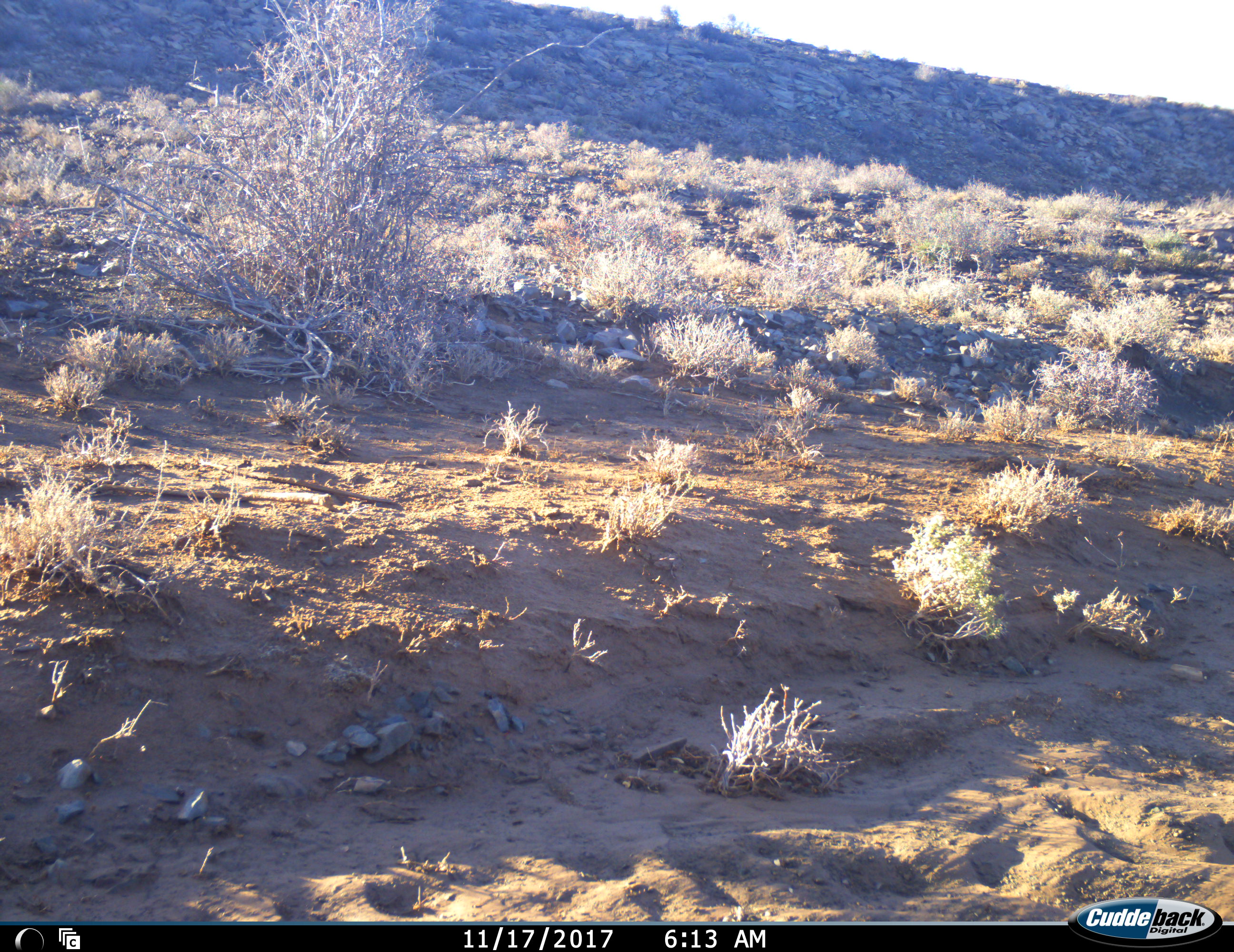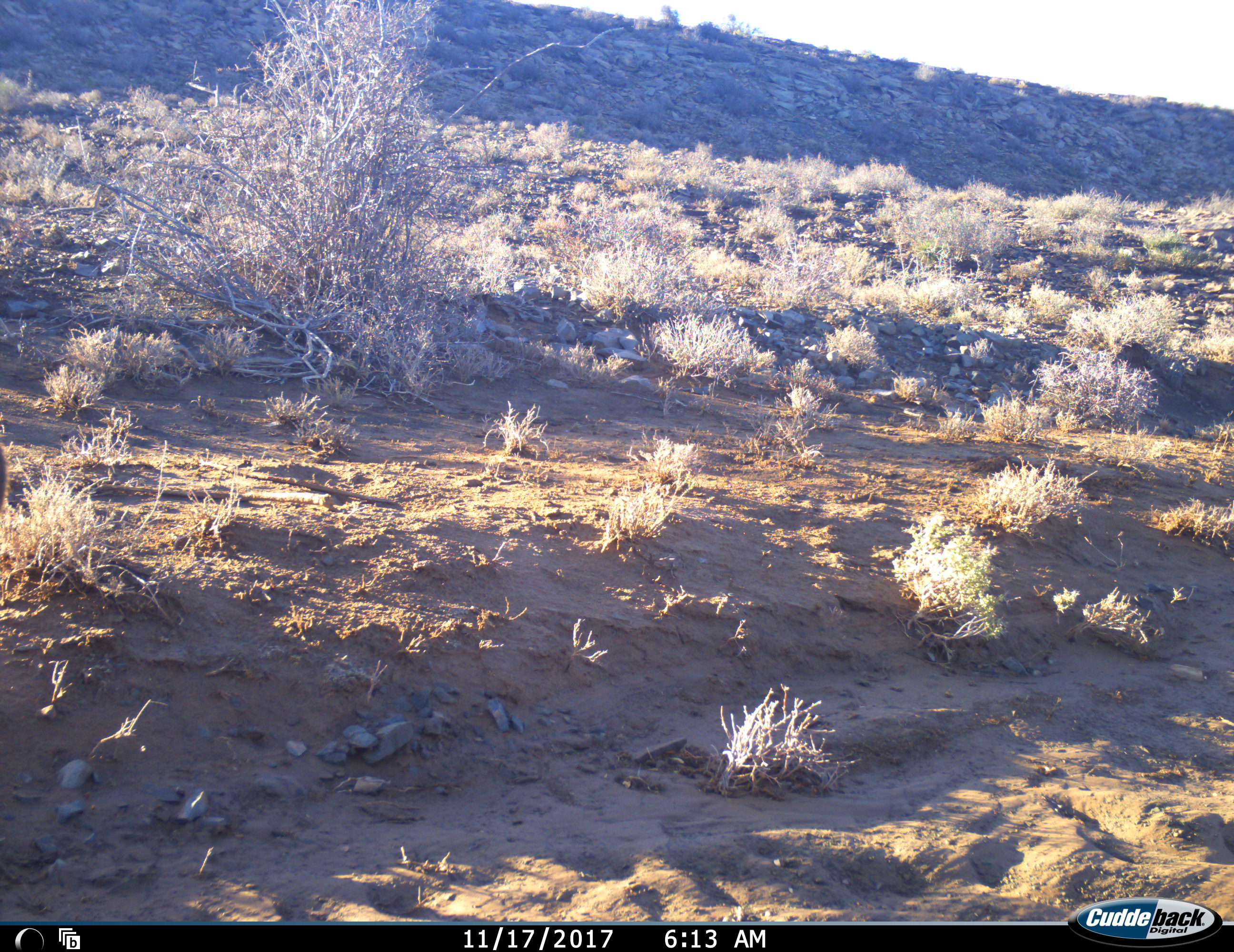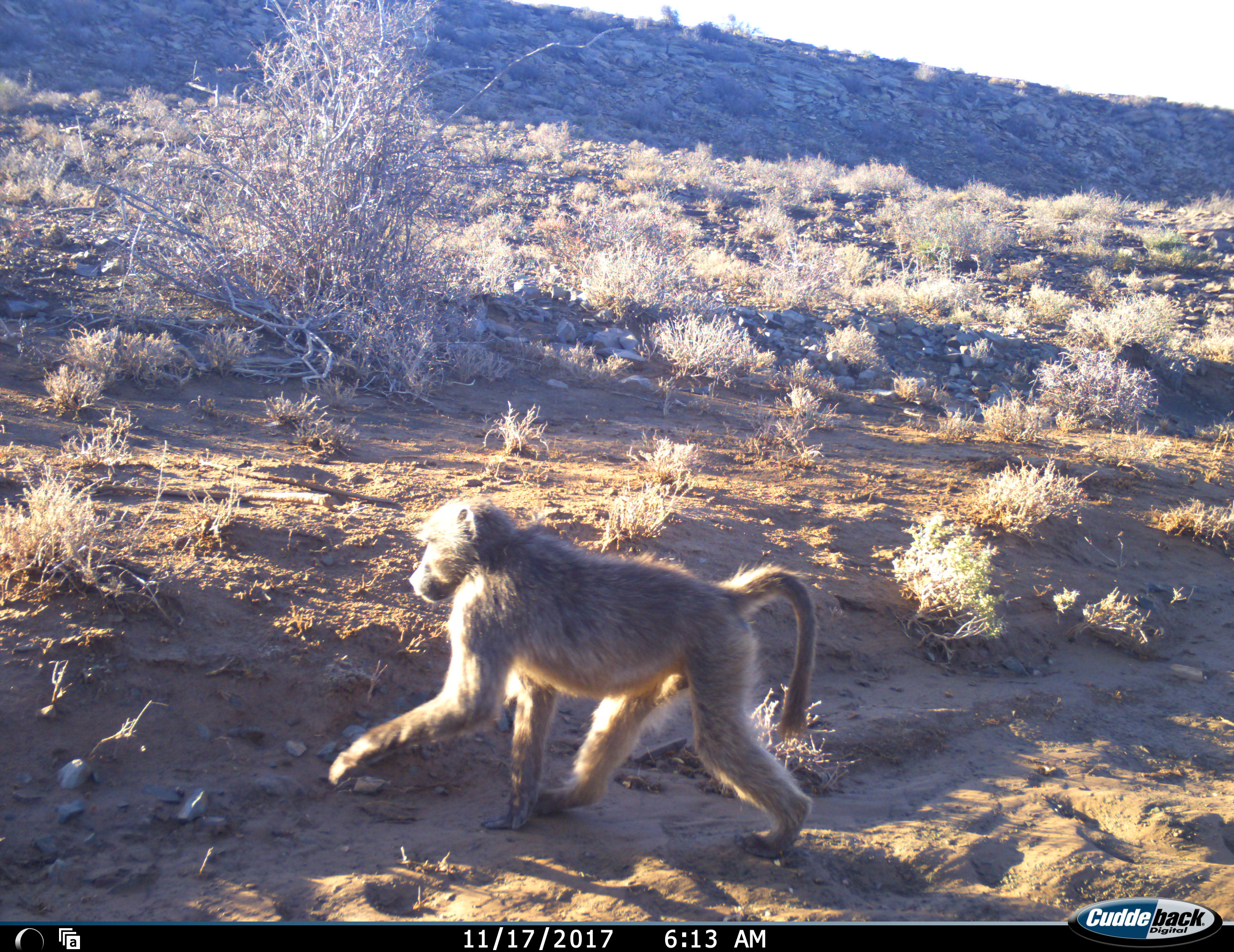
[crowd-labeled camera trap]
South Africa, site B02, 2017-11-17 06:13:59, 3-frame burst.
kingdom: Animalia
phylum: Chordata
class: Mammalia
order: Primates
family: Cercopithecidae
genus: Papio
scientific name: Papio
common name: baboon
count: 1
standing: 0%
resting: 0%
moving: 100%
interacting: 0%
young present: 0%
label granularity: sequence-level